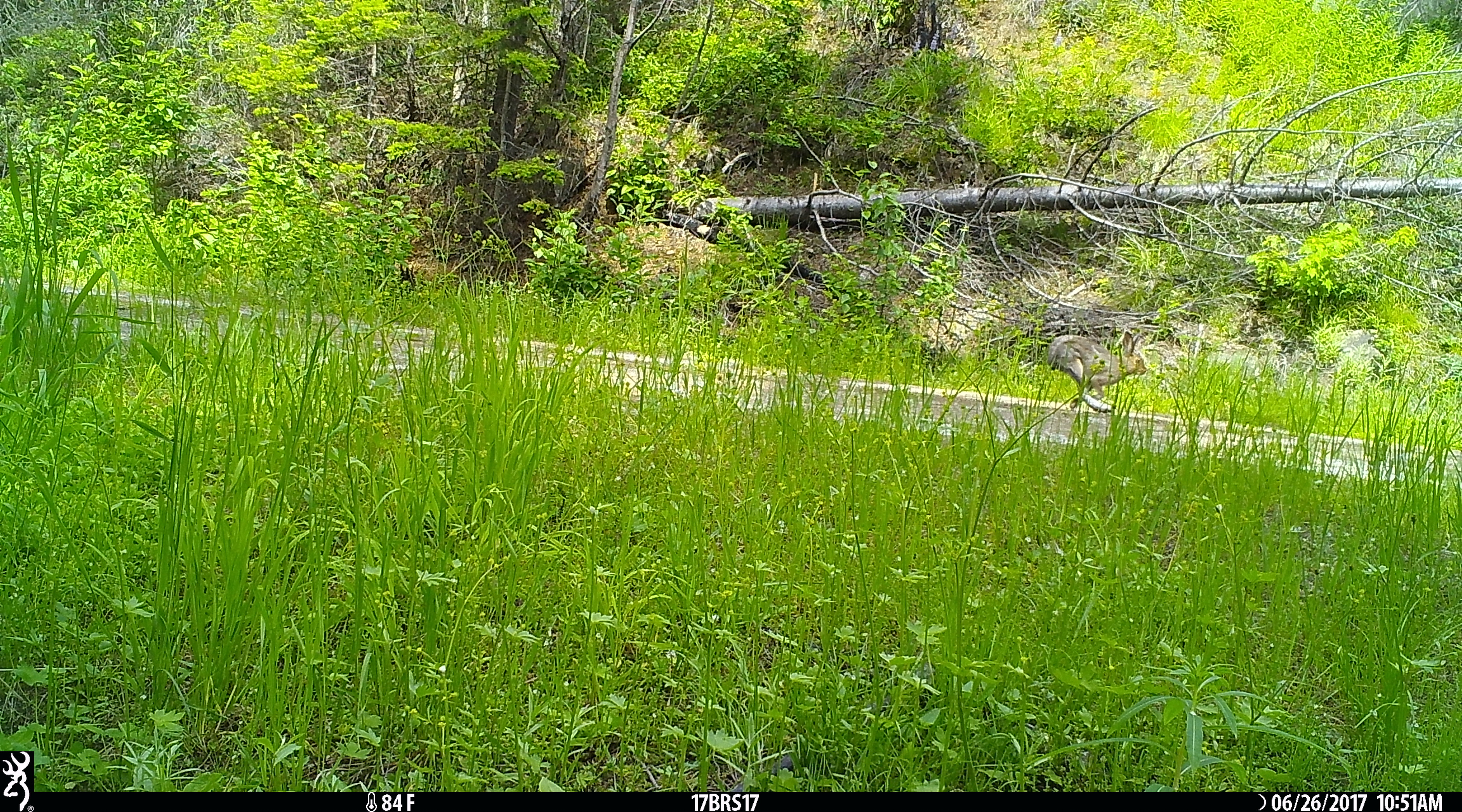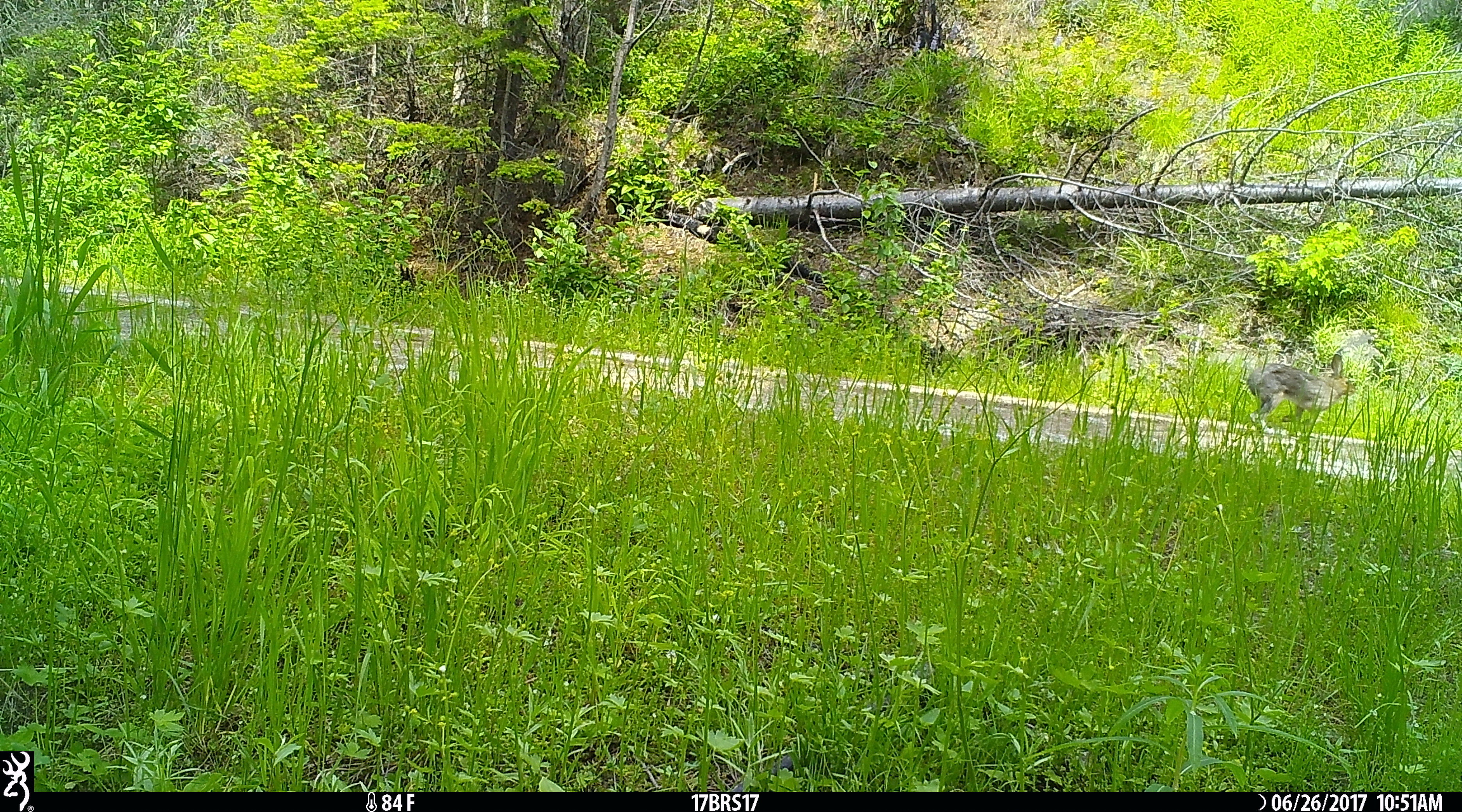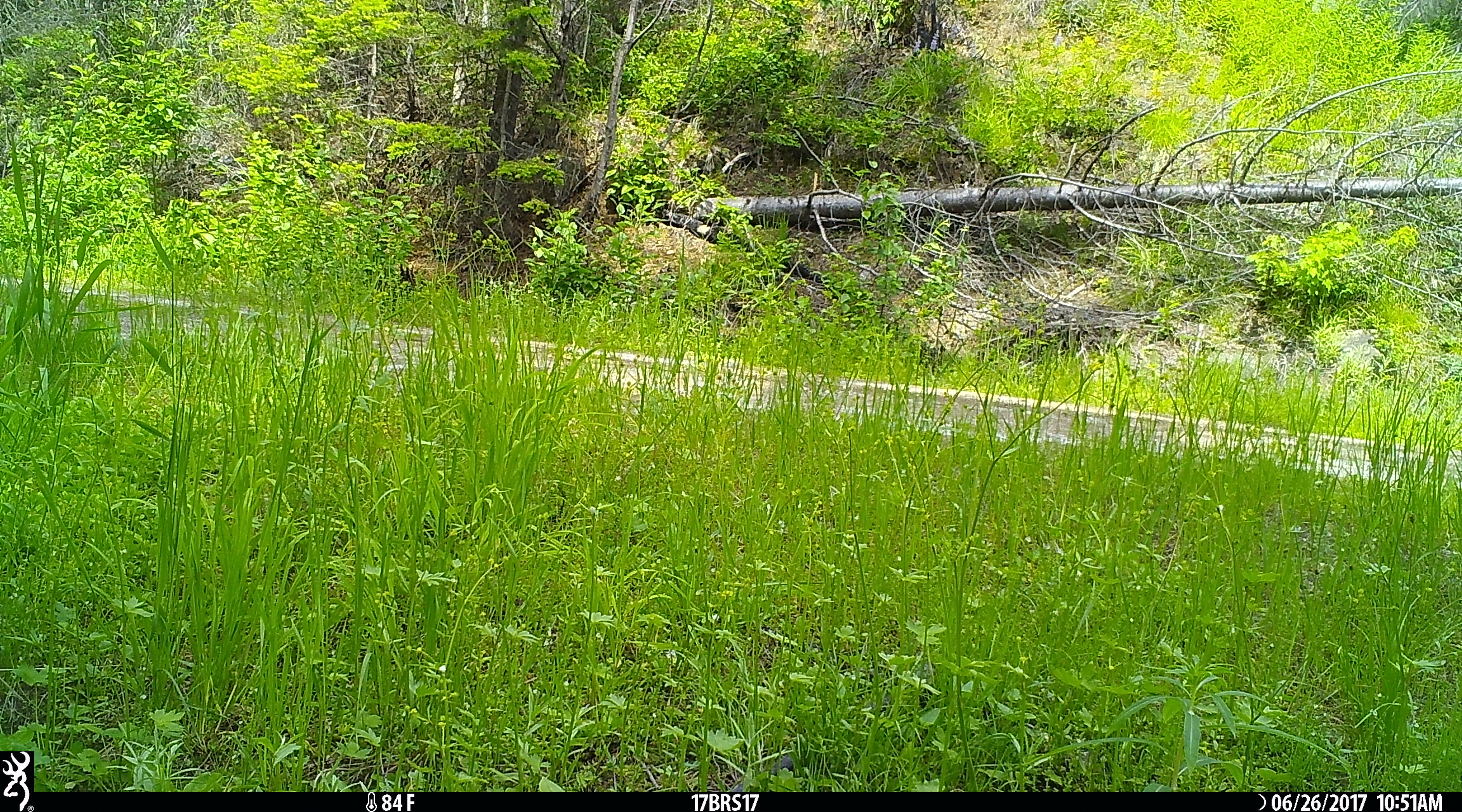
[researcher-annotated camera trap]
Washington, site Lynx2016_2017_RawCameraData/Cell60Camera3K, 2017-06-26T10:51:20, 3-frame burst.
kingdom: Animalia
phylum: Chordata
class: Mammalia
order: Lagomorpha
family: Leporidae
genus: Lepus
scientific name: Lepus americanus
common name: snowshoe hare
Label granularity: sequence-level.